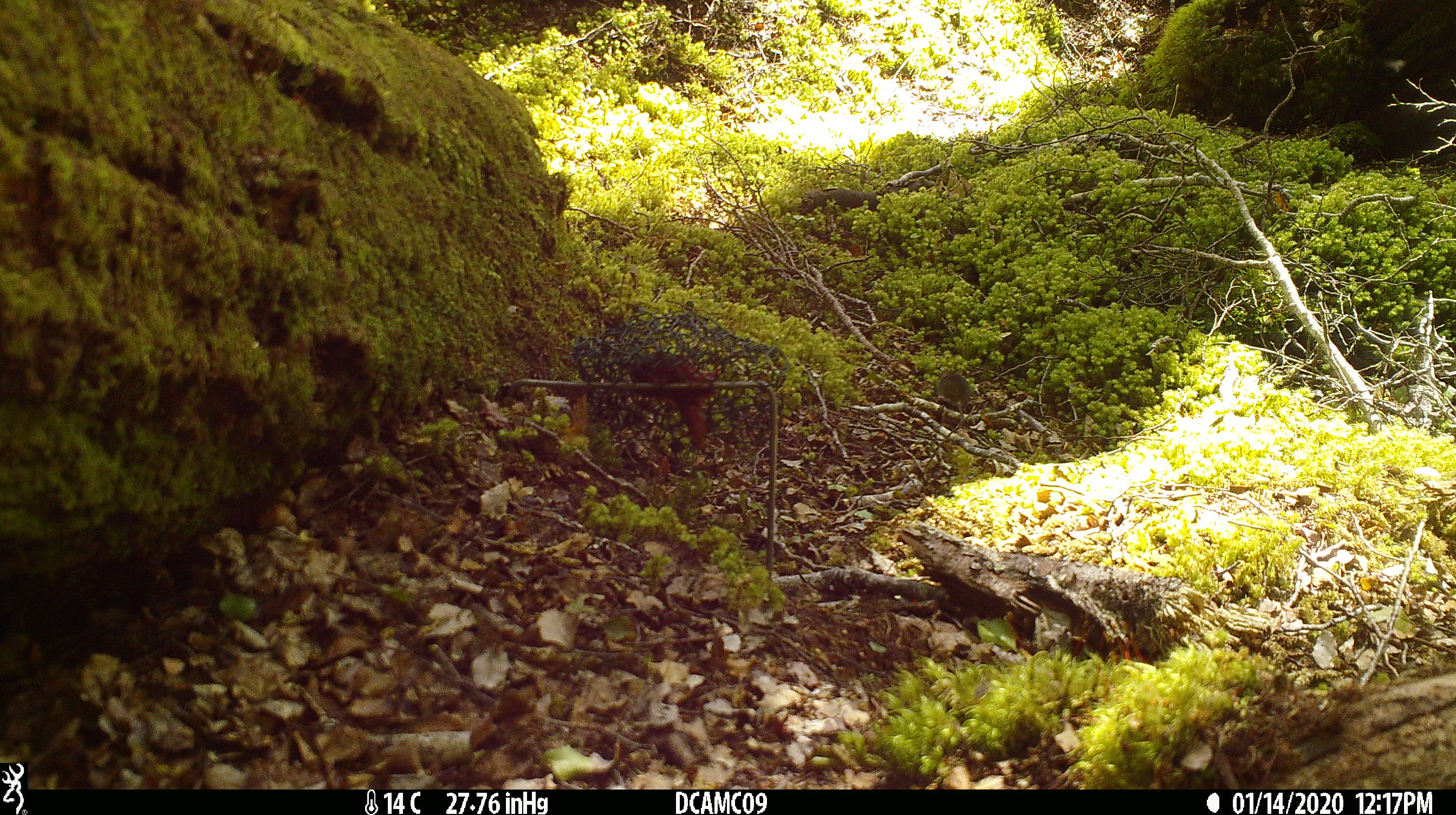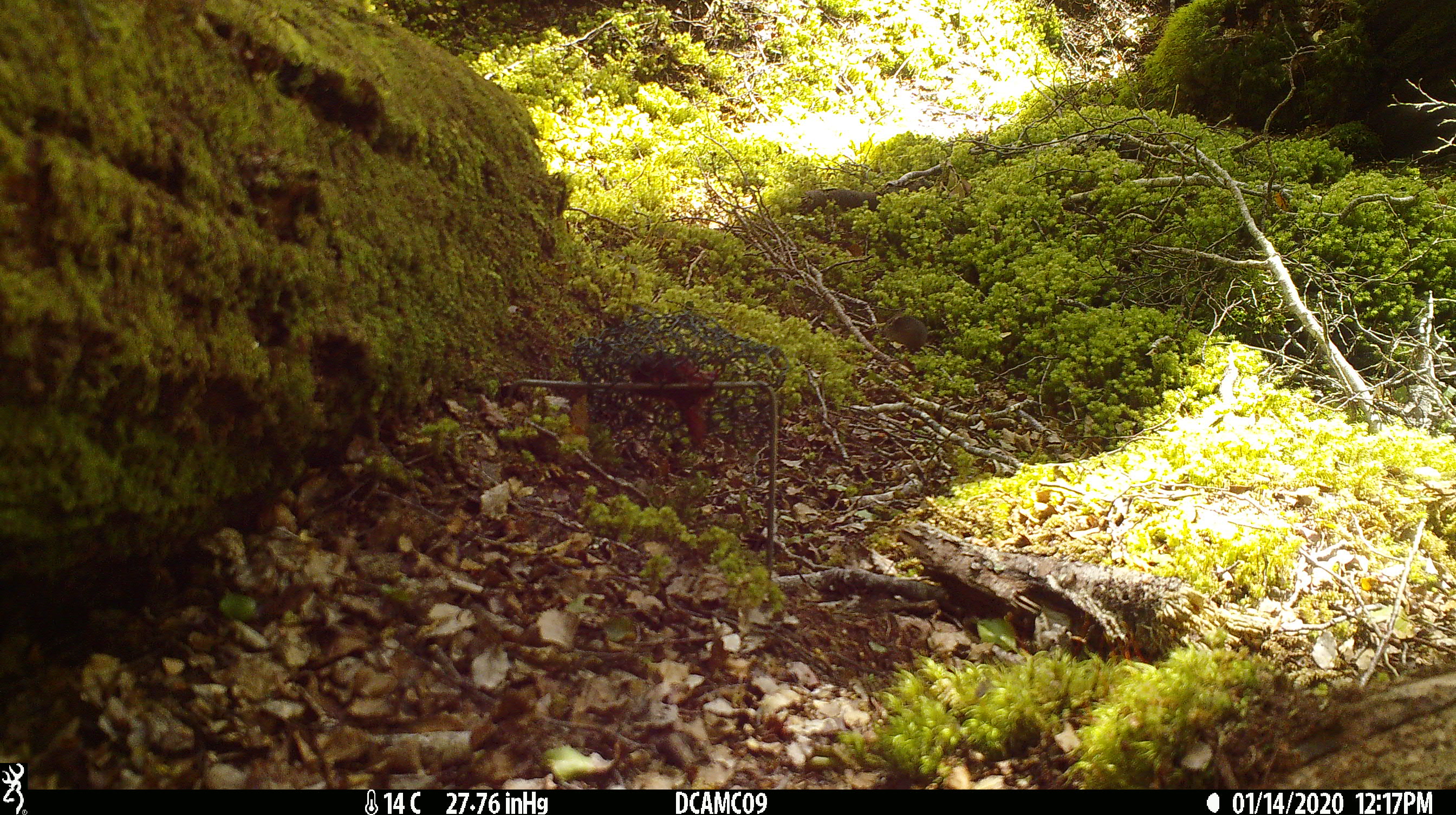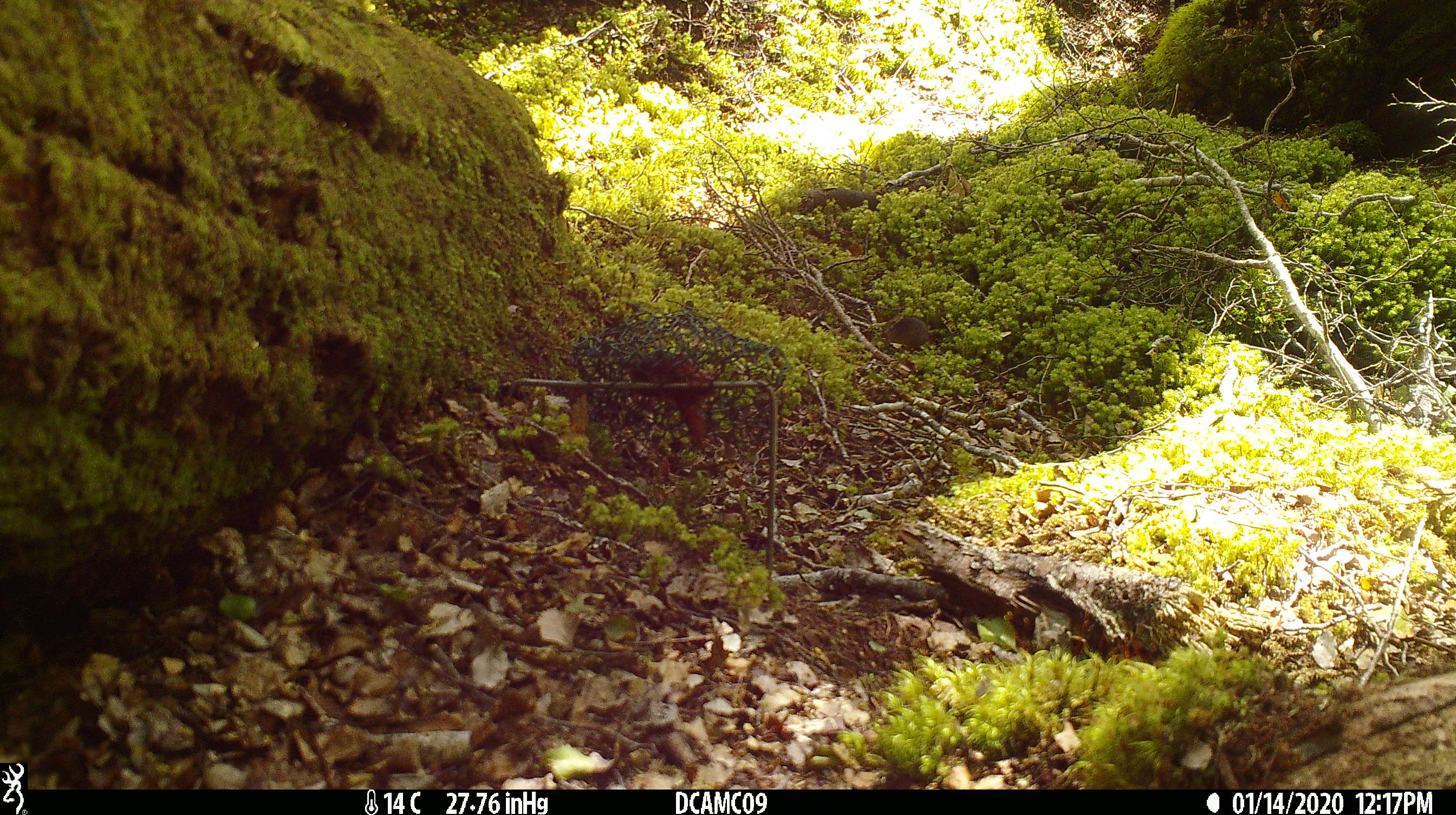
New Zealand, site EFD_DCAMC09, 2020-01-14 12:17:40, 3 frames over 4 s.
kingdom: Animalia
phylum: Chordata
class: Mammalia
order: Rodentia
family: Muridae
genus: Mus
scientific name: Mus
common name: mouse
Mouse (Mus).